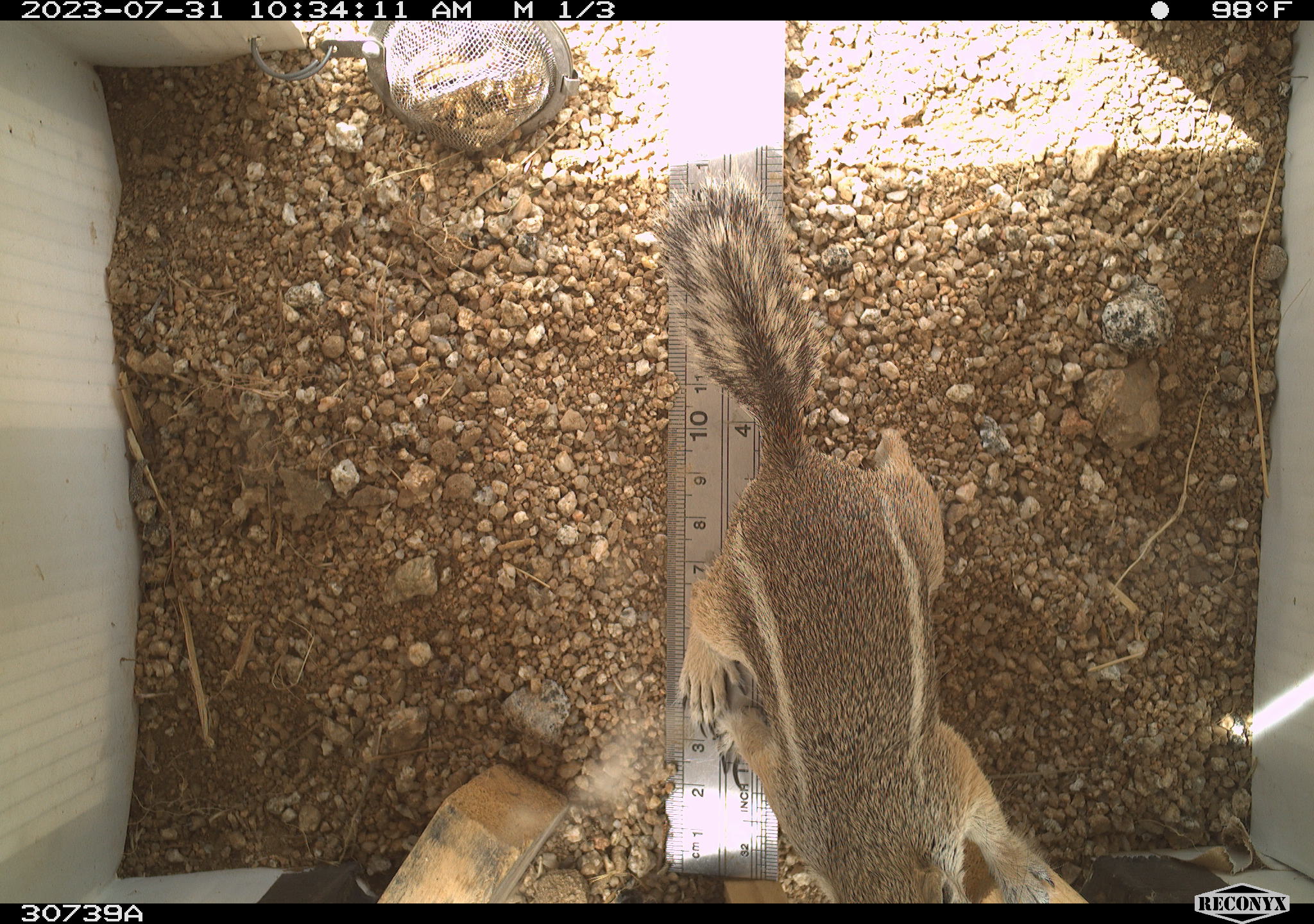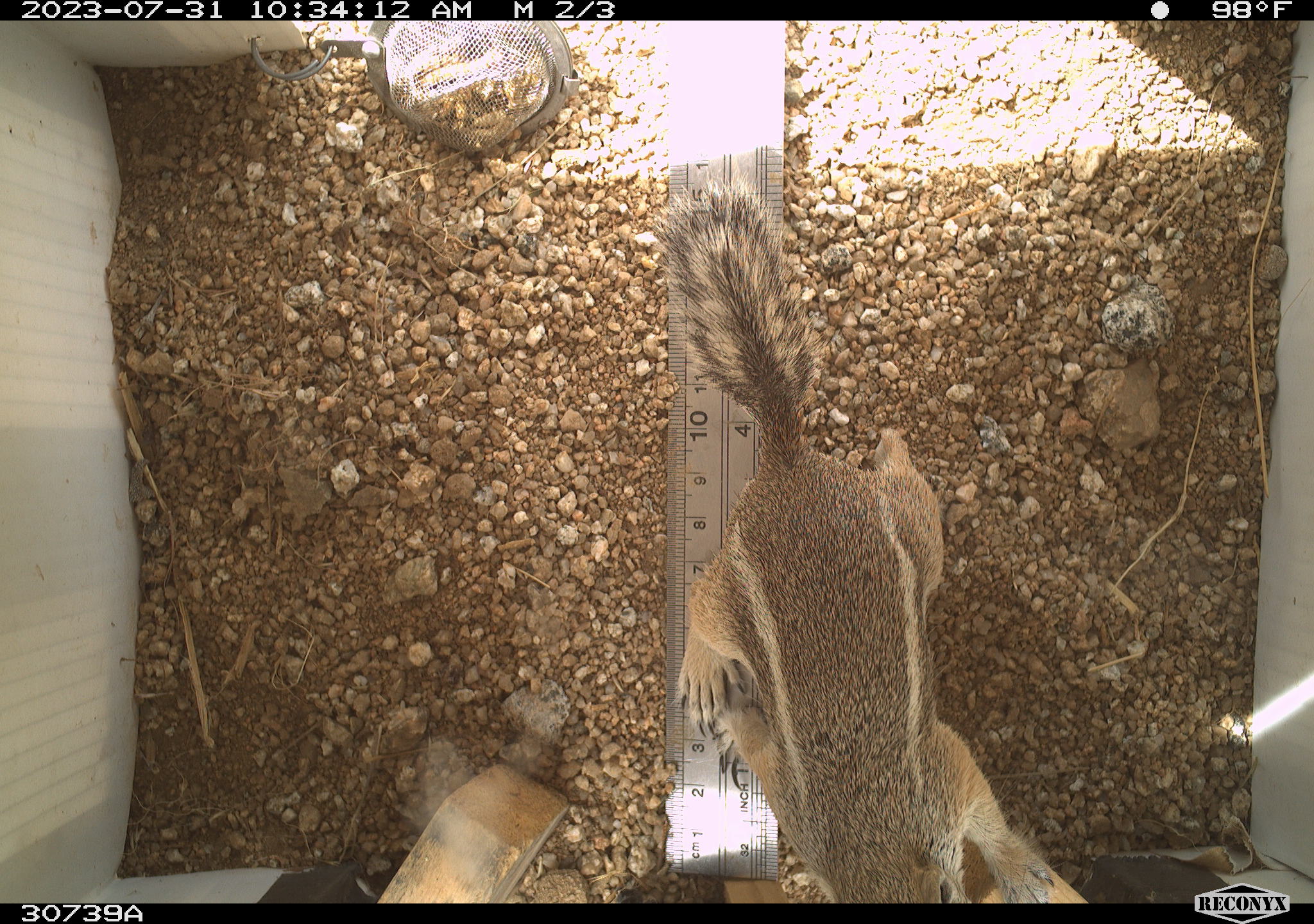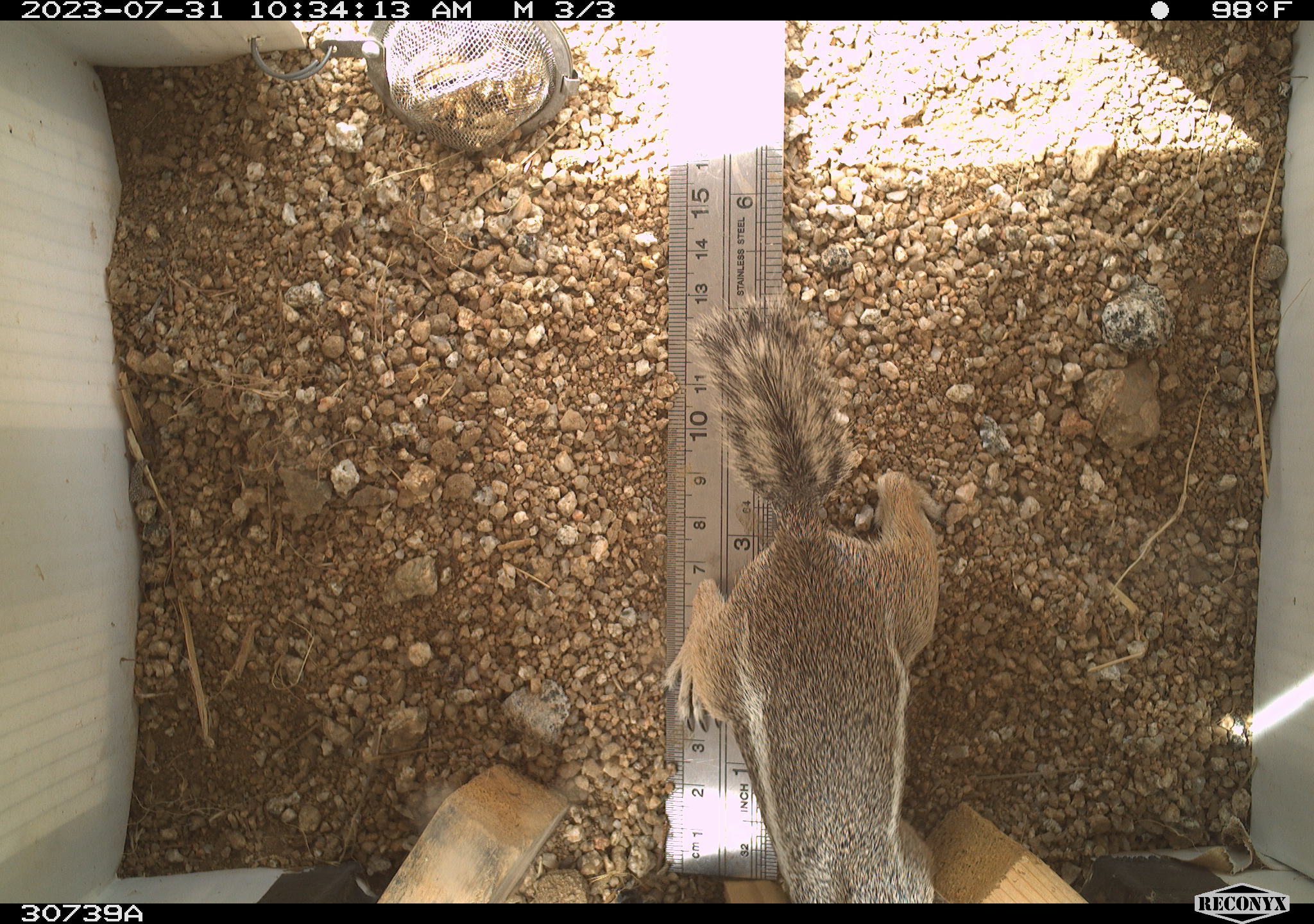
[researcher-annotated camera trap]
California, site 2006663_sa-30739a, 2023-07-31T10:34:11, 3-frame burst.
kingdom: Animalia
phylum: Chordata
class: Mammalia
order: Rodentia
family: Sciuridae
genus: Ammospermophilus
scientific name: Ammospermophilus leucurus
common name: white-tailed antelope squirrel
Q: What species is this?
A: White-tailed antelope squirrel (Ammospermophilus leucurus).